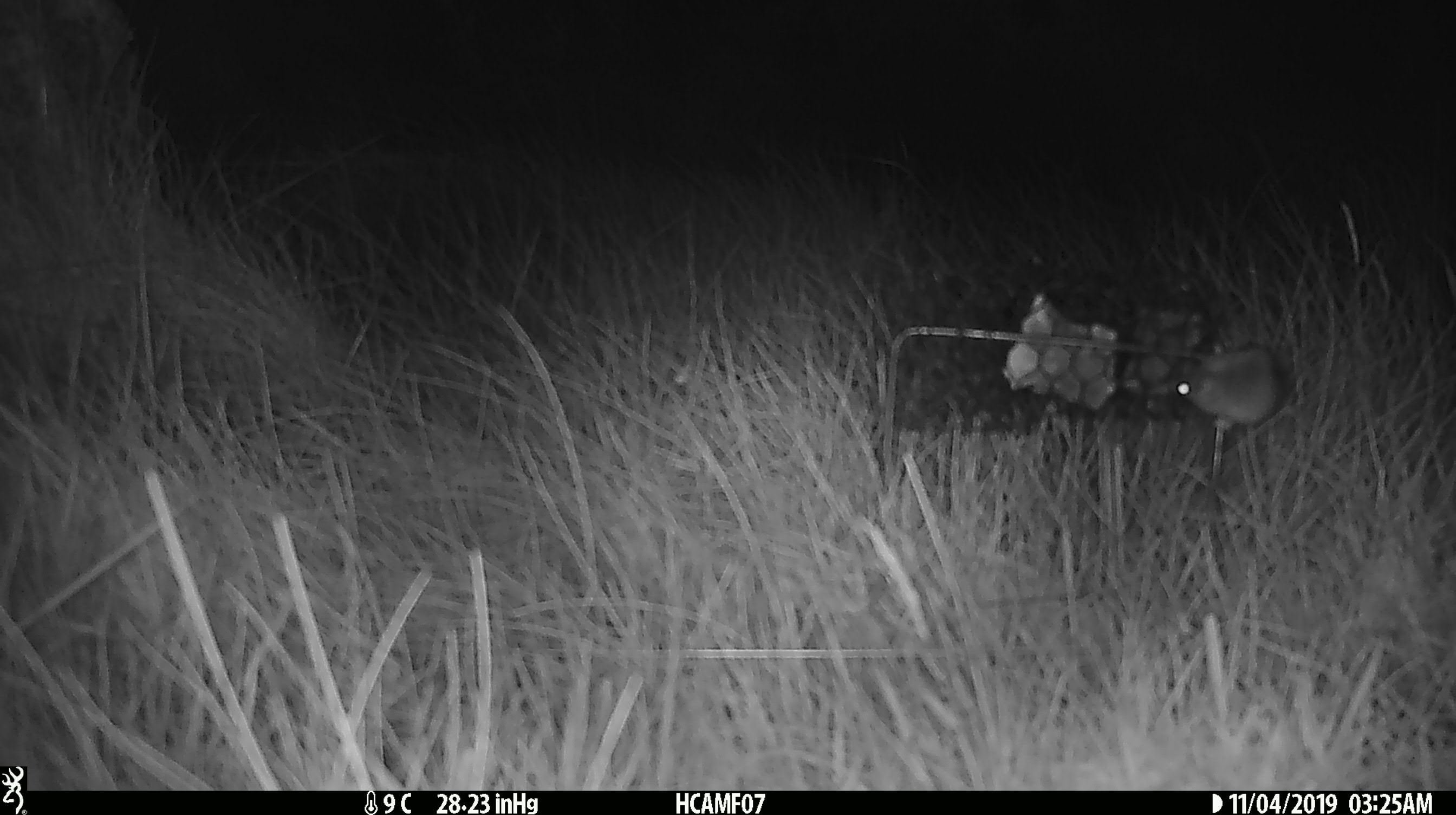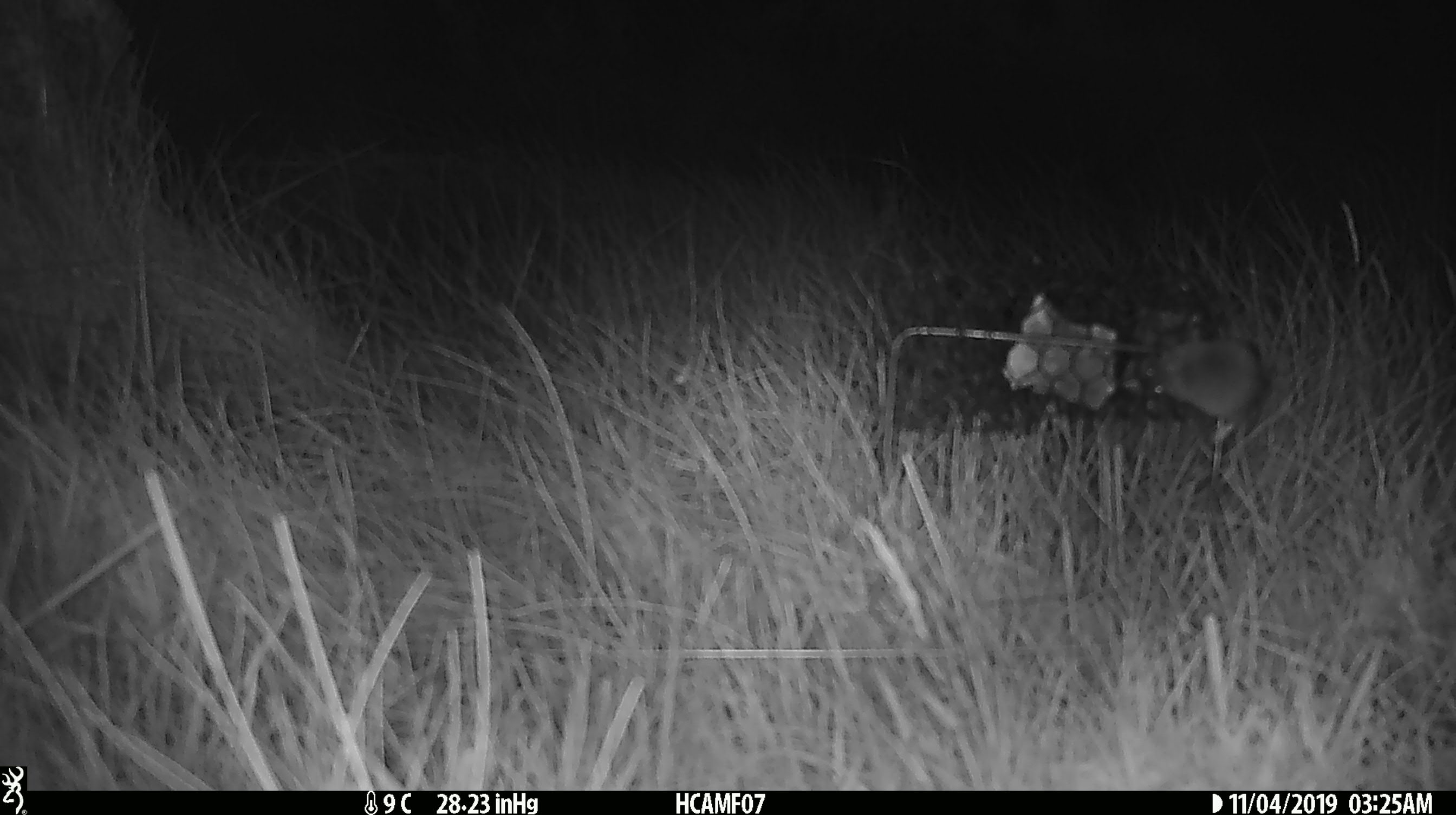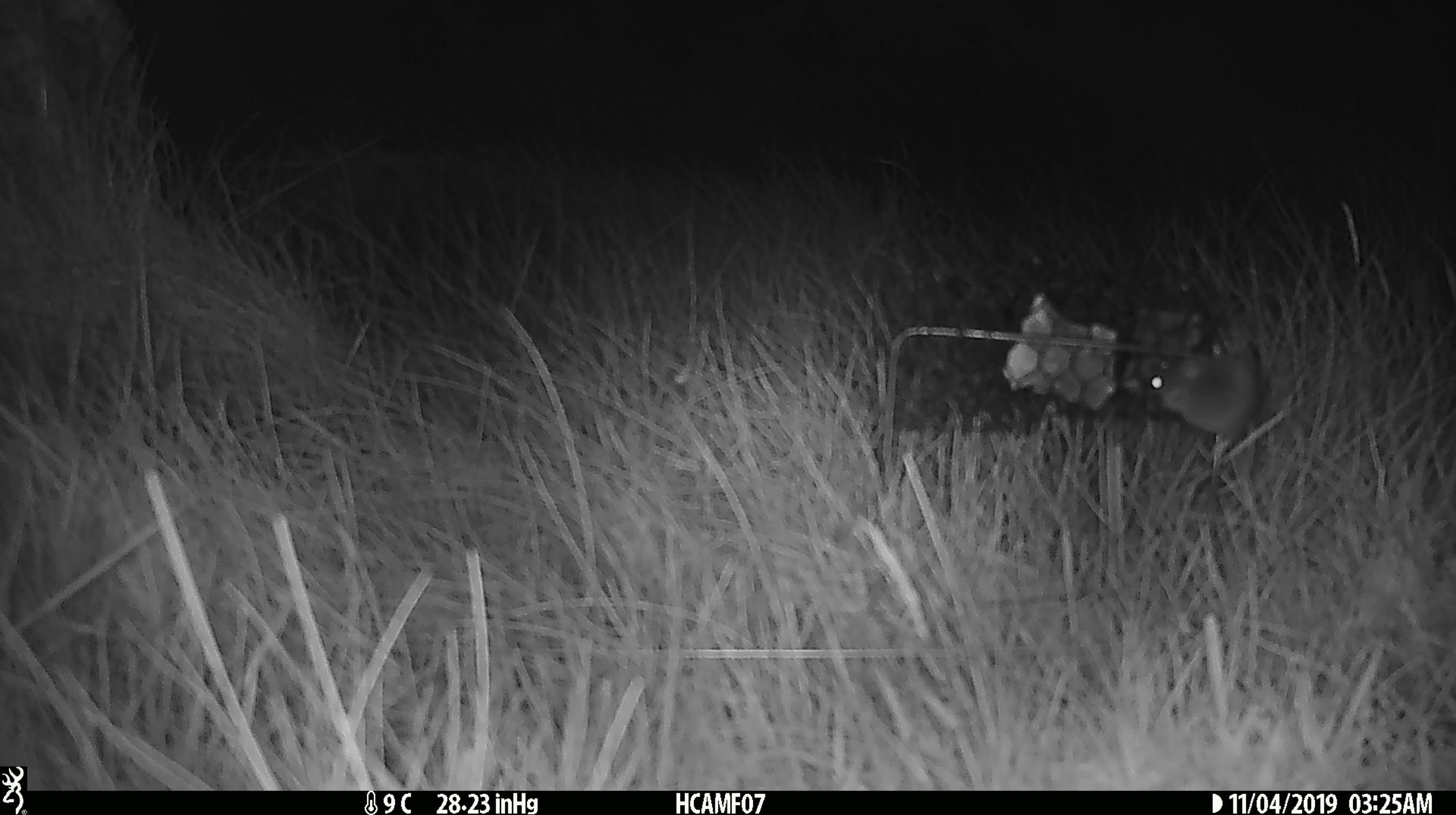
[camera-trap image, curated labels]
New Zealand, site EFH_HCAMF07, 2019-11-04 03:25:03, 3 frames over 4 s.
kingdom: Animalia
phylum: Chordata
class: Mammalia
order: Rodentia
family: Muridae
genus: Mus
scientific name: Mus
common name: mouse